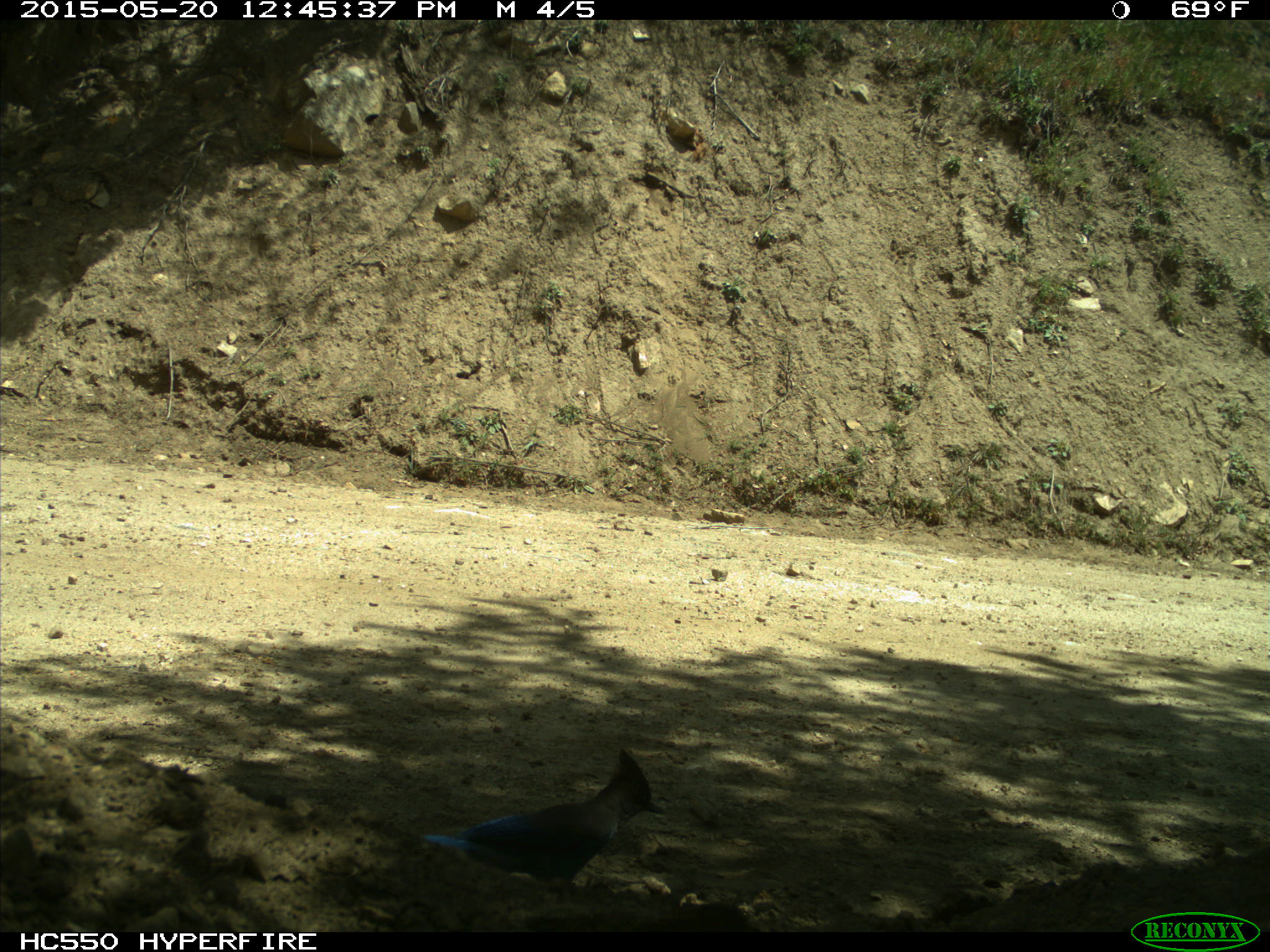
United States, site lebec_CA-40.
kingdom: Animalia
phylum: Chordata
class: Aves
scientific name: Aves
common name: birds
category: unidentified bird